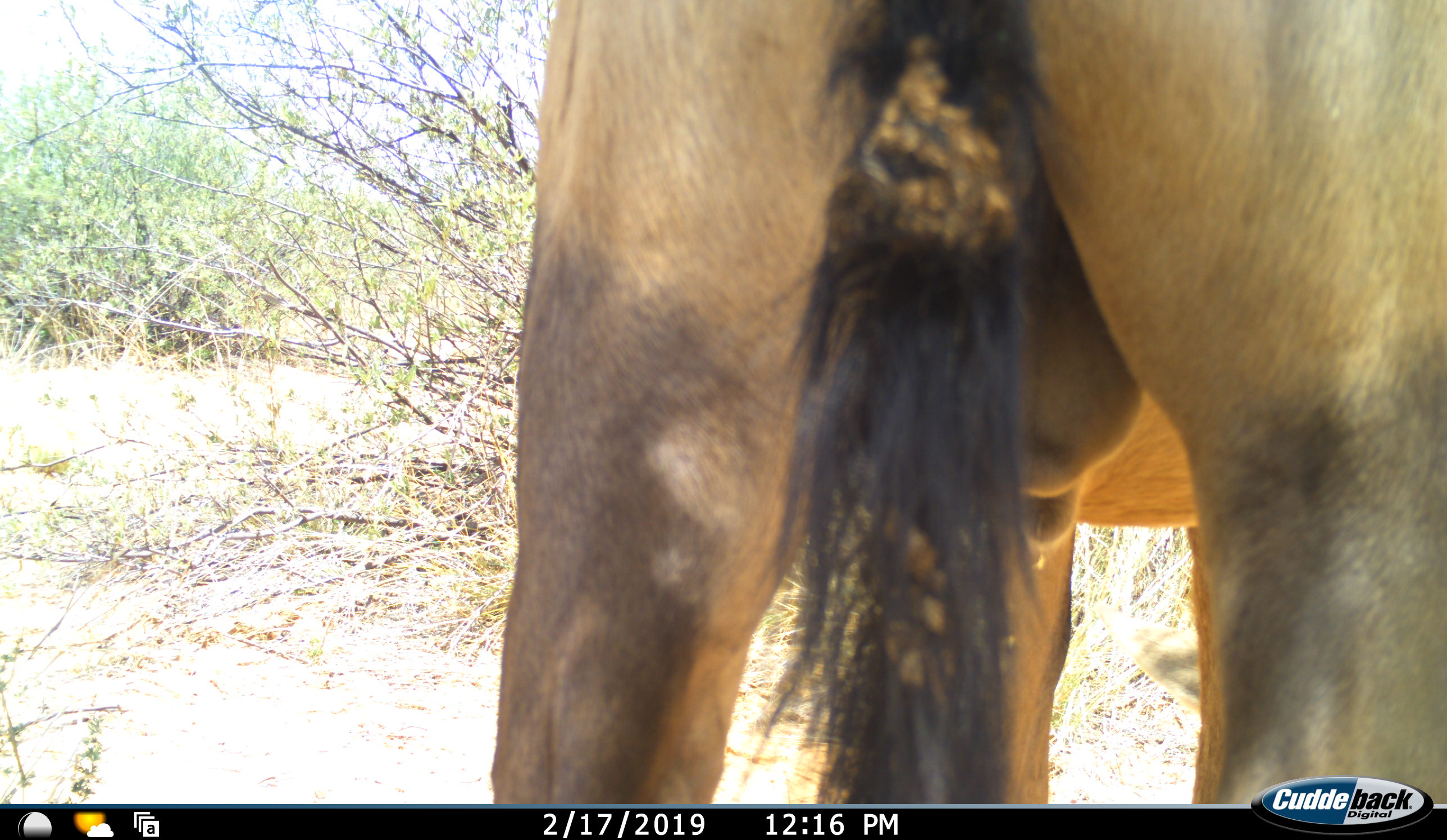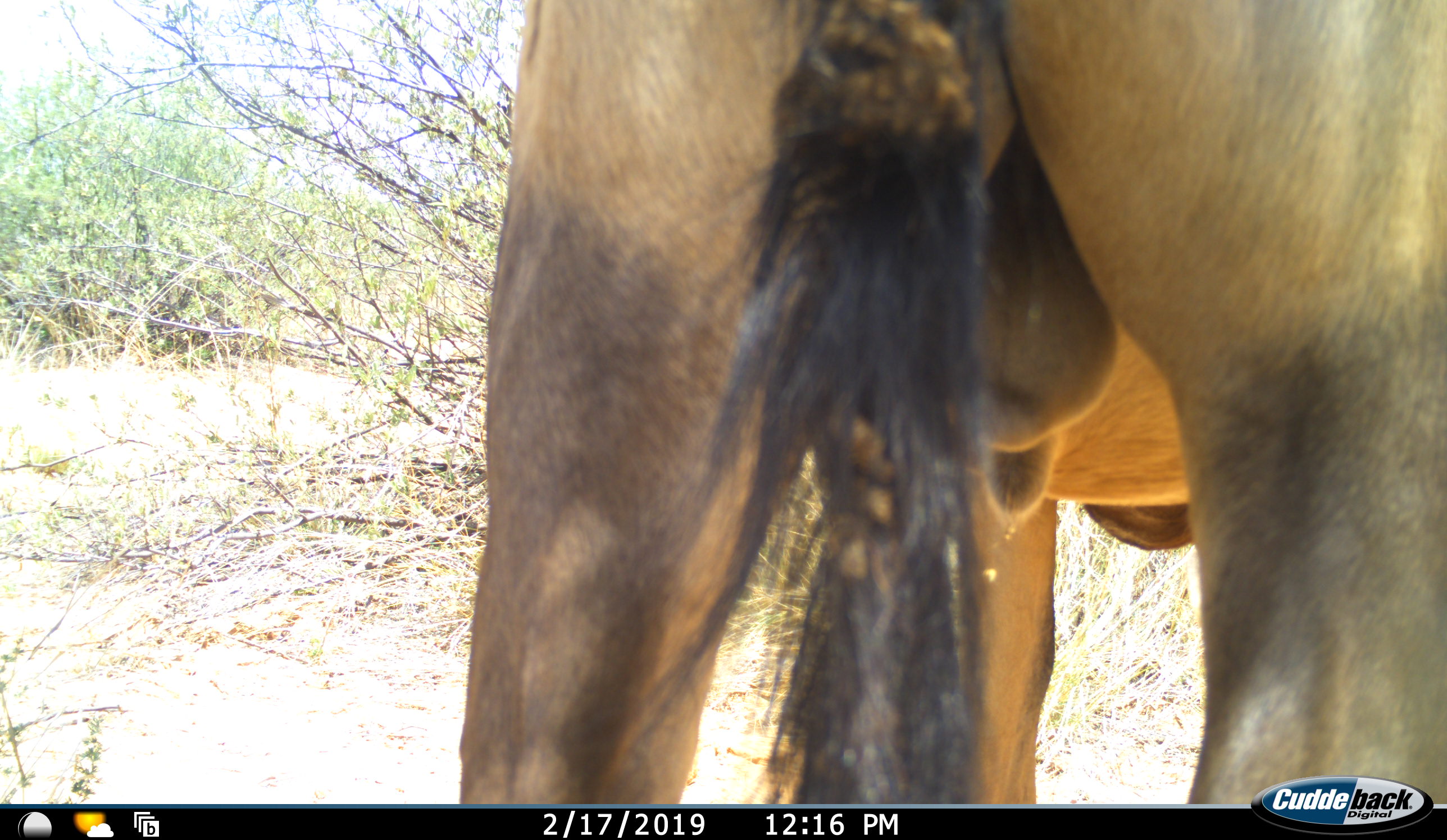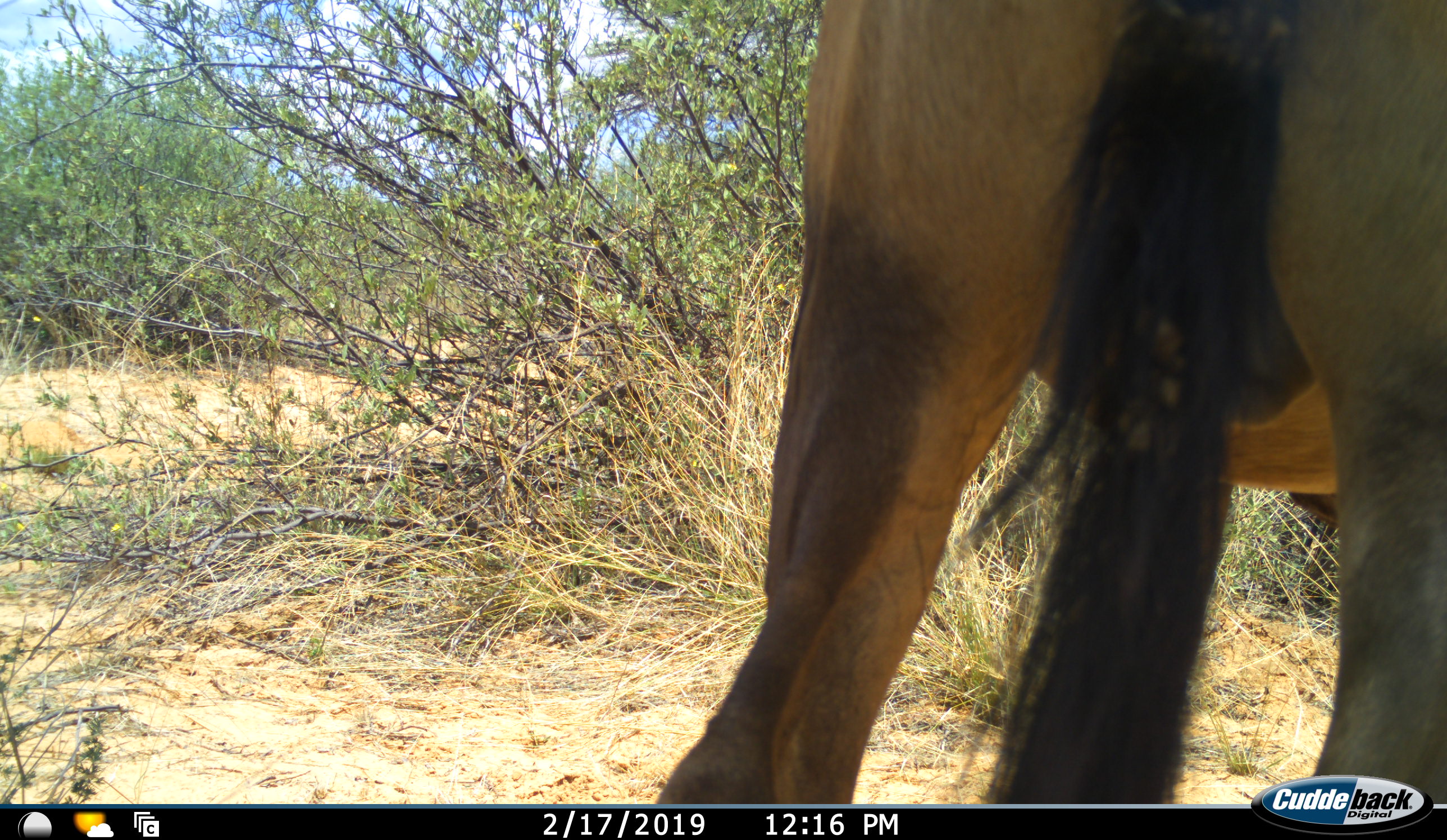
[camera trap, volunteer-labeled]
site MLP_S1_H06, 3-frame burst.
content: unidentified animal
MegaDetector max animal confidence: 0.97